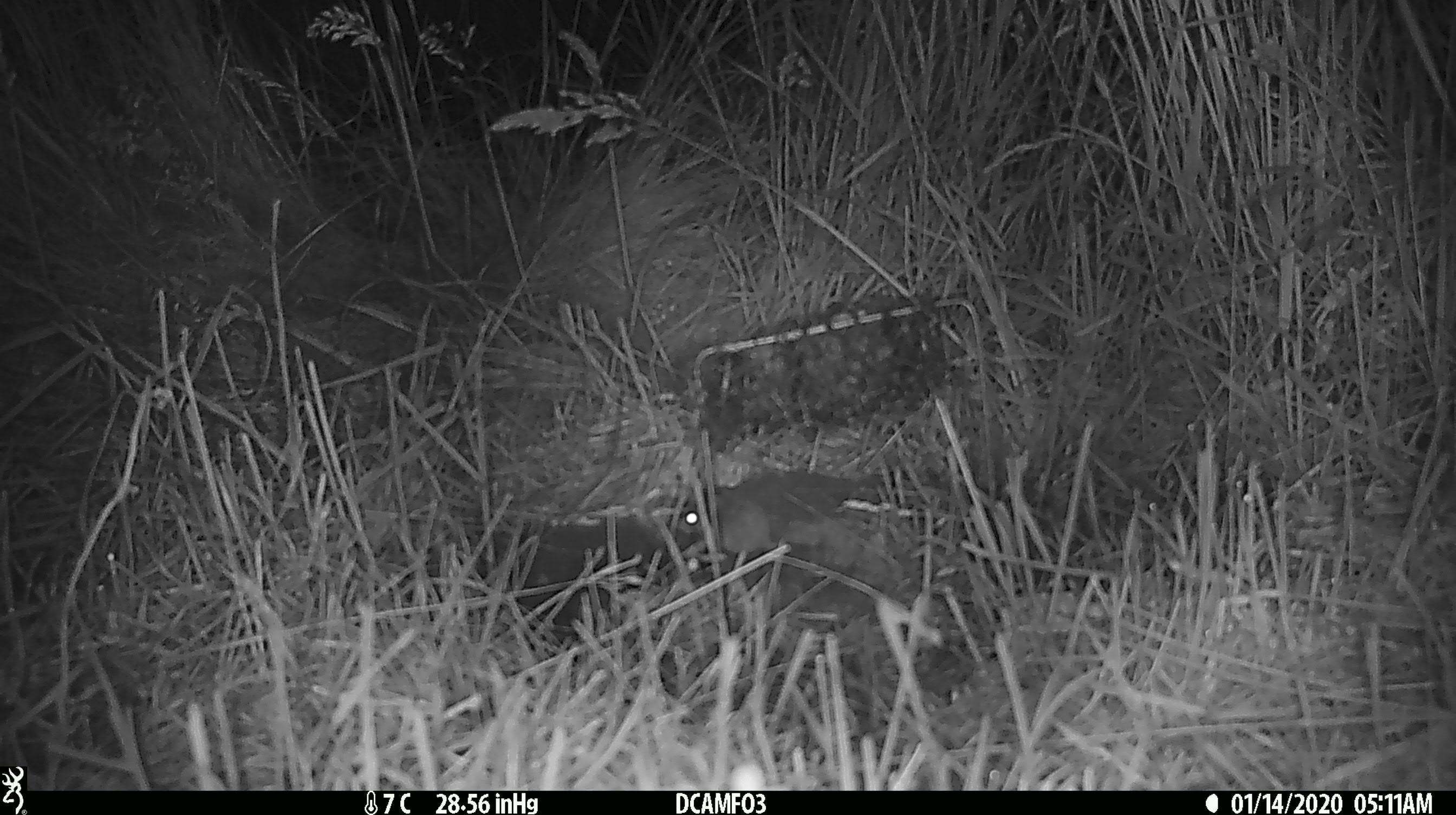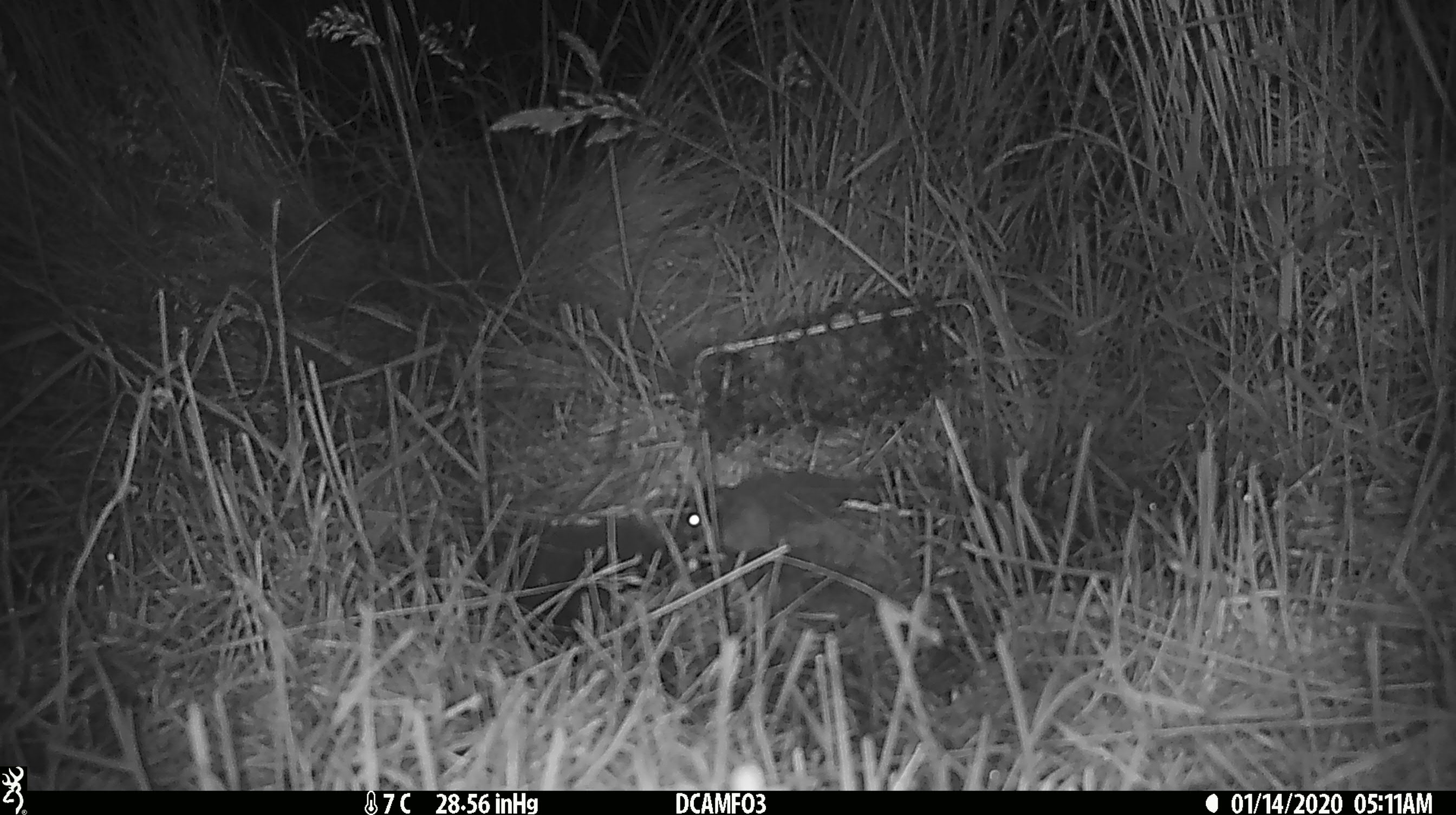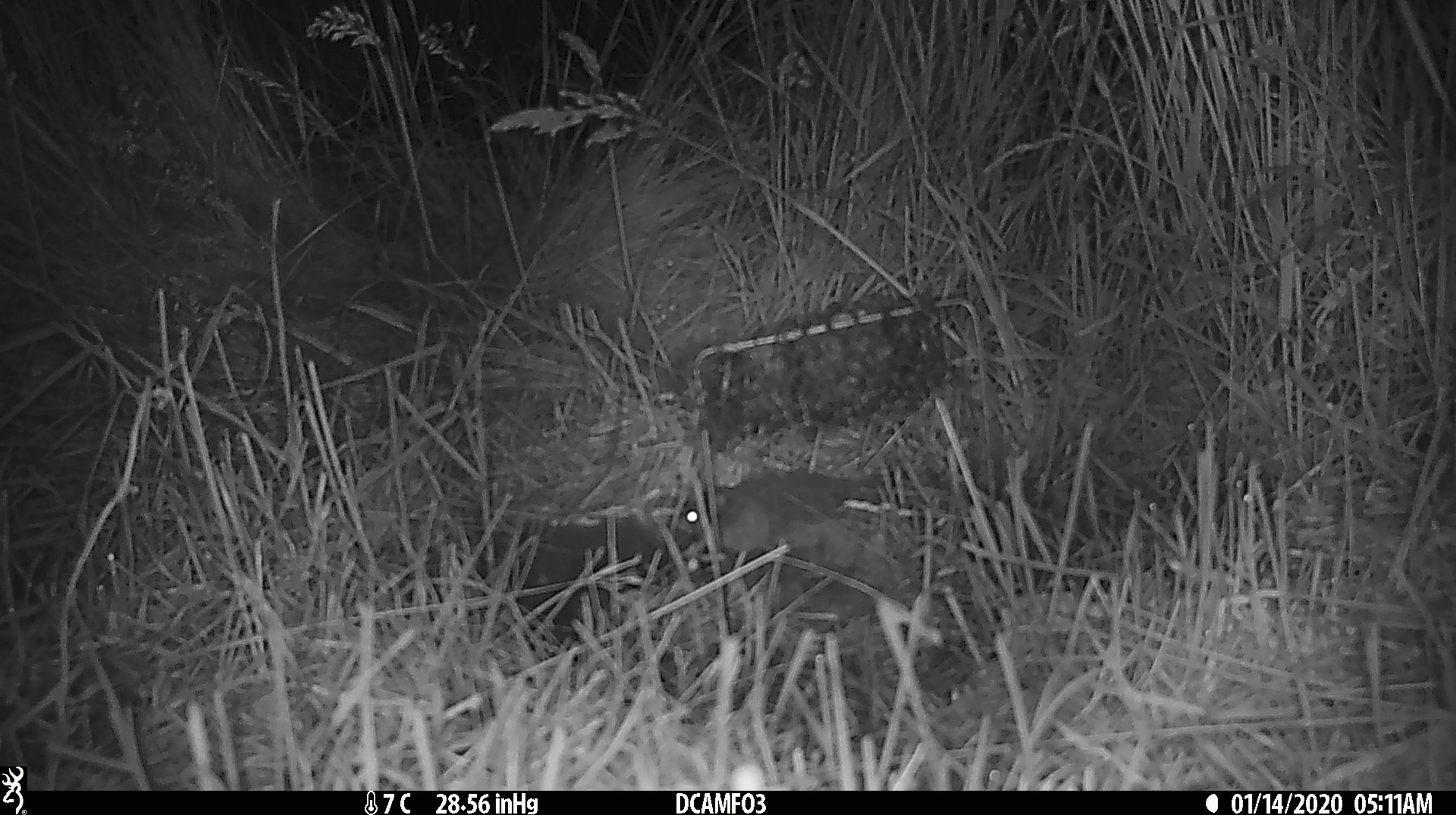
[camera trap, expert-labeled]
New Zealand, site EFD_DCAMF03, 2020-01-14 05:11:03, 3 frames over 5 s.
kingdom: Animalia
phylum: Chordata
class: Mammalia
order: Rodentia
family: Muridae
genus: Mus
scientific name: Mus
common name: mouse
Mouse (Mus).